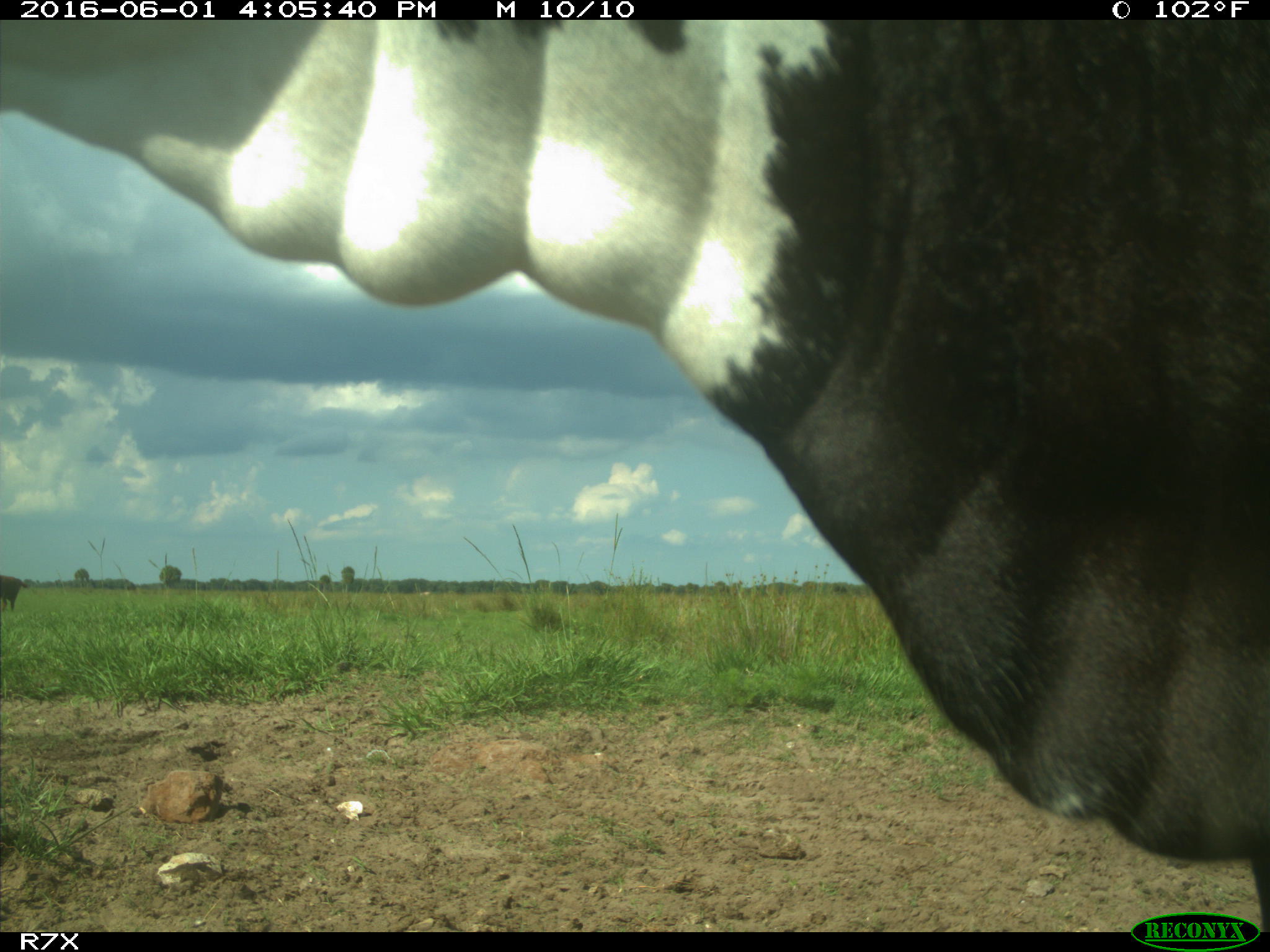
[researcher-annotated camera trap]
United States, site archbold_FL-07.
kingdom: Animalia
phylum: Chordata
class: Mammalia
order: Artiodactyla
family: Bovidae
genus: Bos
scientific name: Bos taurus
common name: domestic cow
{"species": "Bos taurus (domestic cow)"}